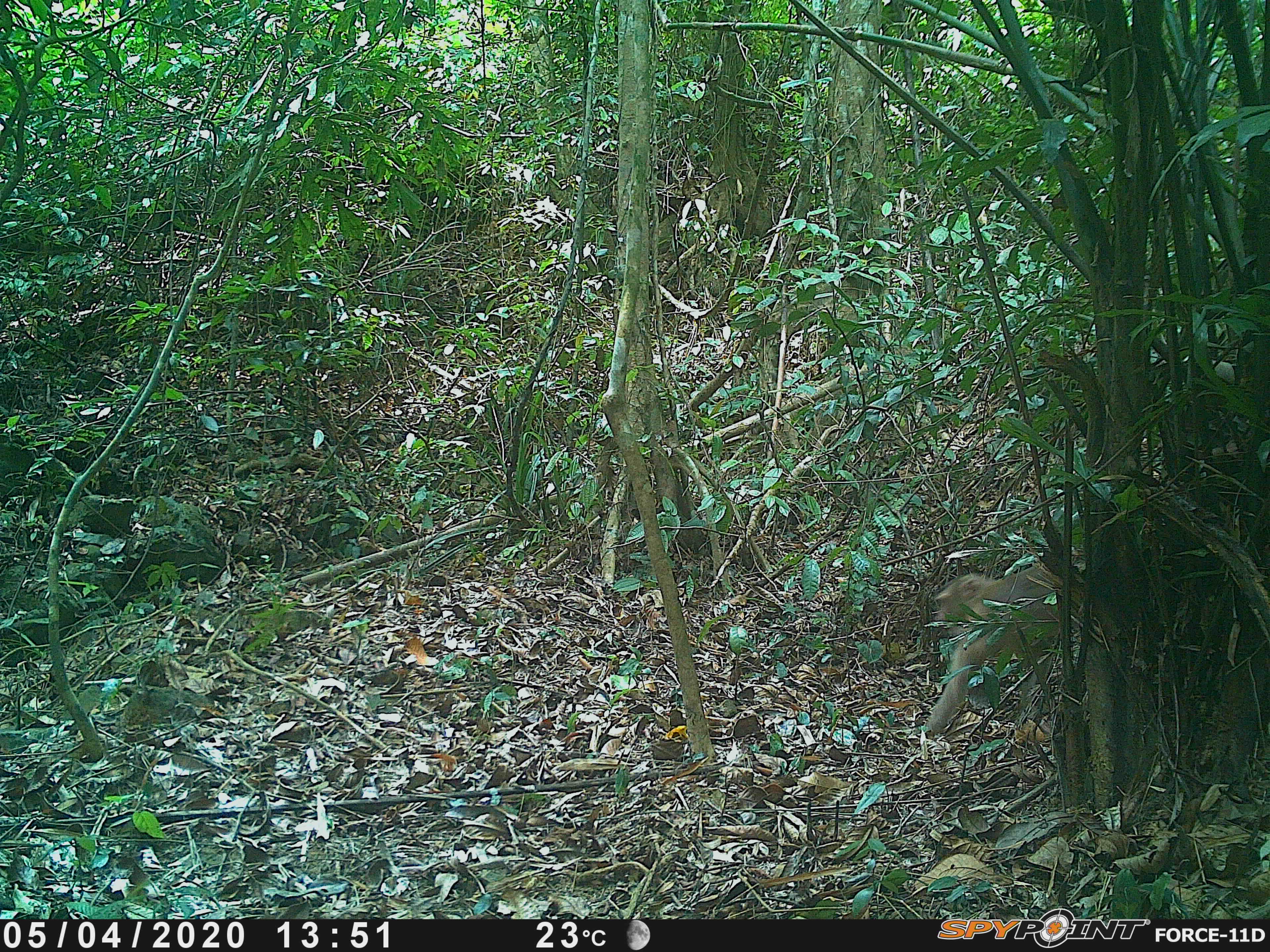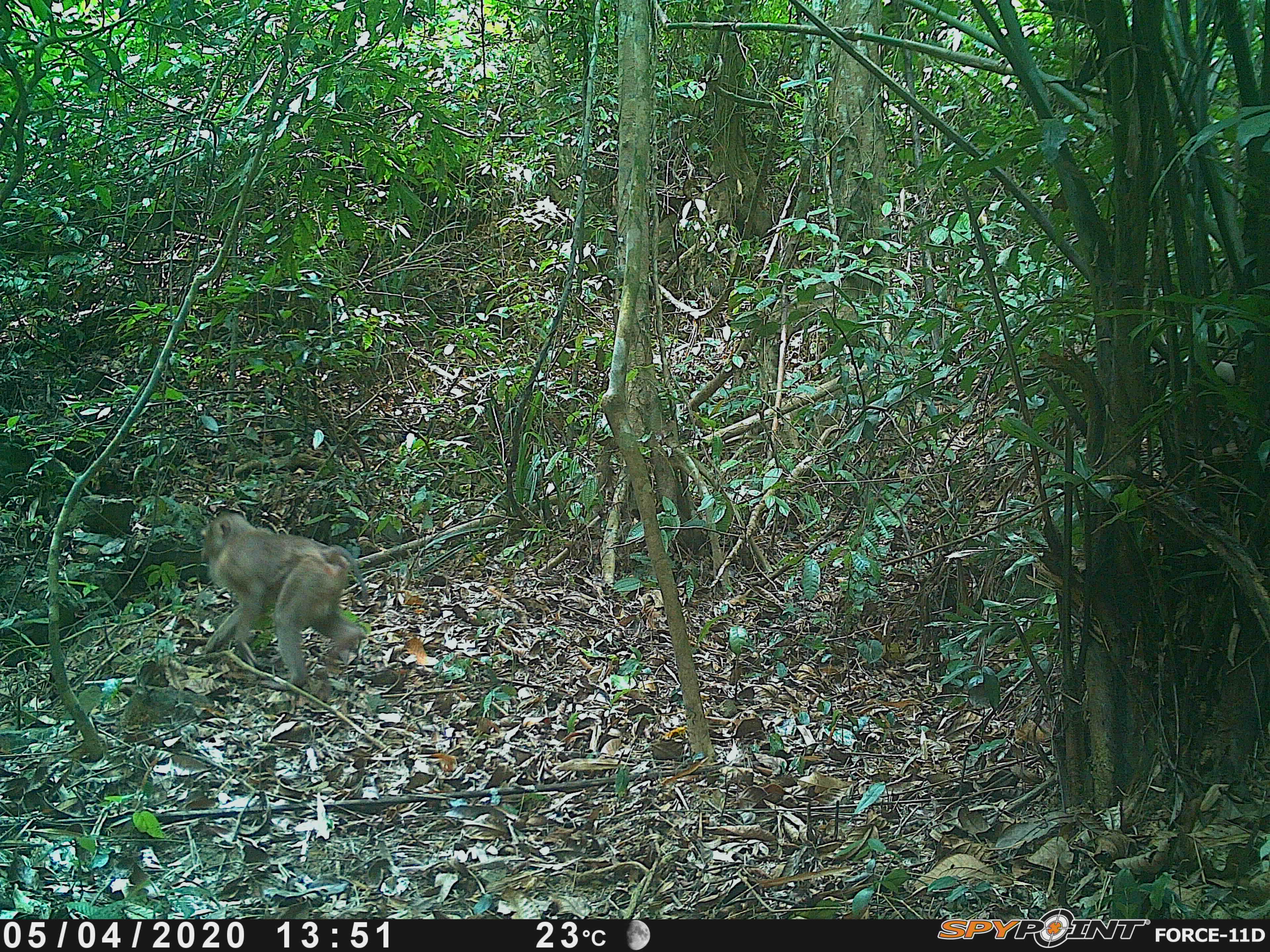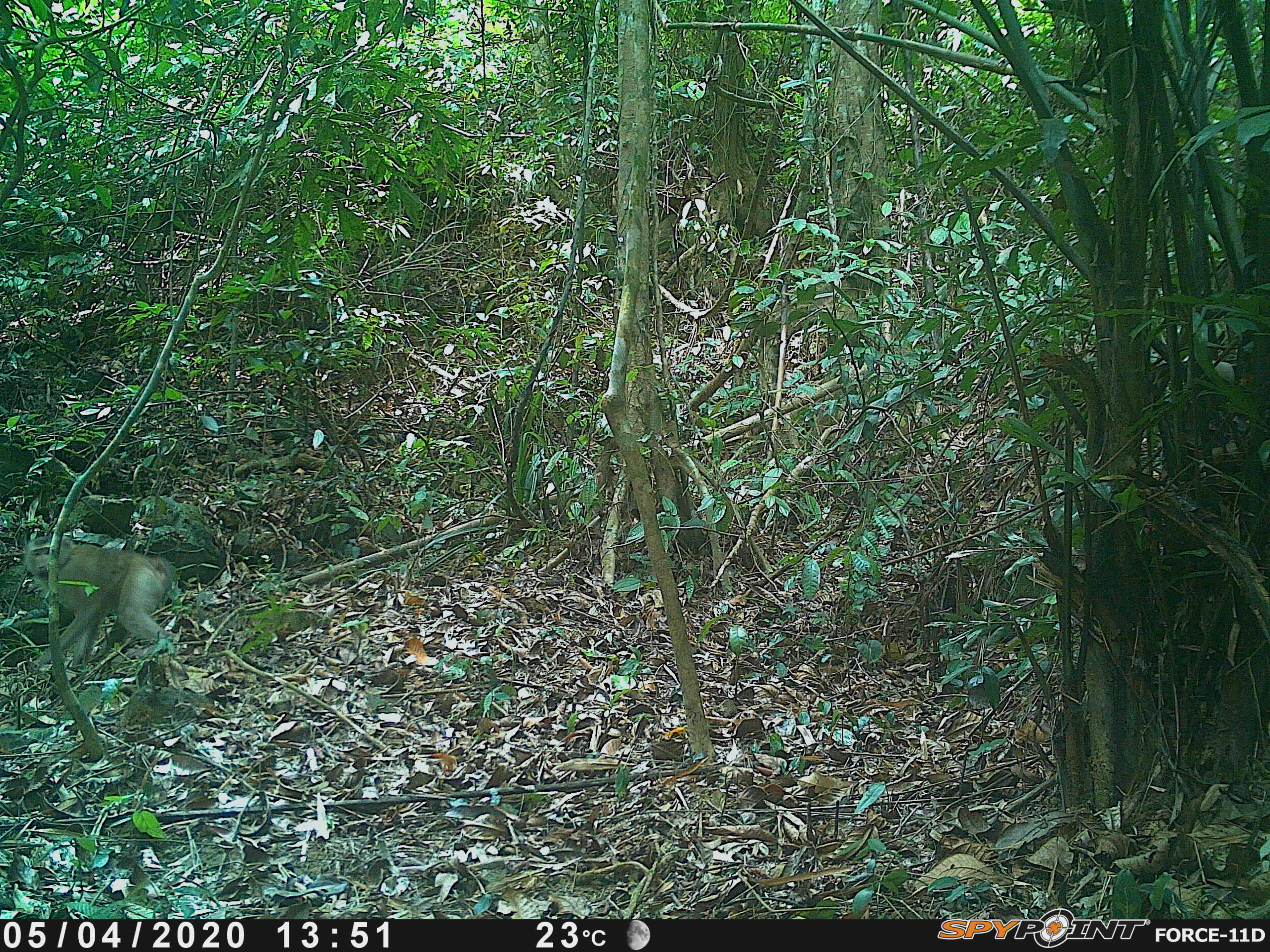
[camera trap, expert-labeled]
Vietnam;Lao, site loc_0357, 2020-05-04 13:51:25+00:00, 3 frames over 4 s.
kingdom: Animalia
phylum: Chordata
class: Mammalia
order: Primates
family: Cercopithecidae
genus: Macaca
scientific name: Macaca nemestrina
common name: pig-tailed macaque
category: pig tailed macaque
Pig tailed macaque (pig-tailed macaque) (Macaca nemestrina). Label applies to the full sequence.